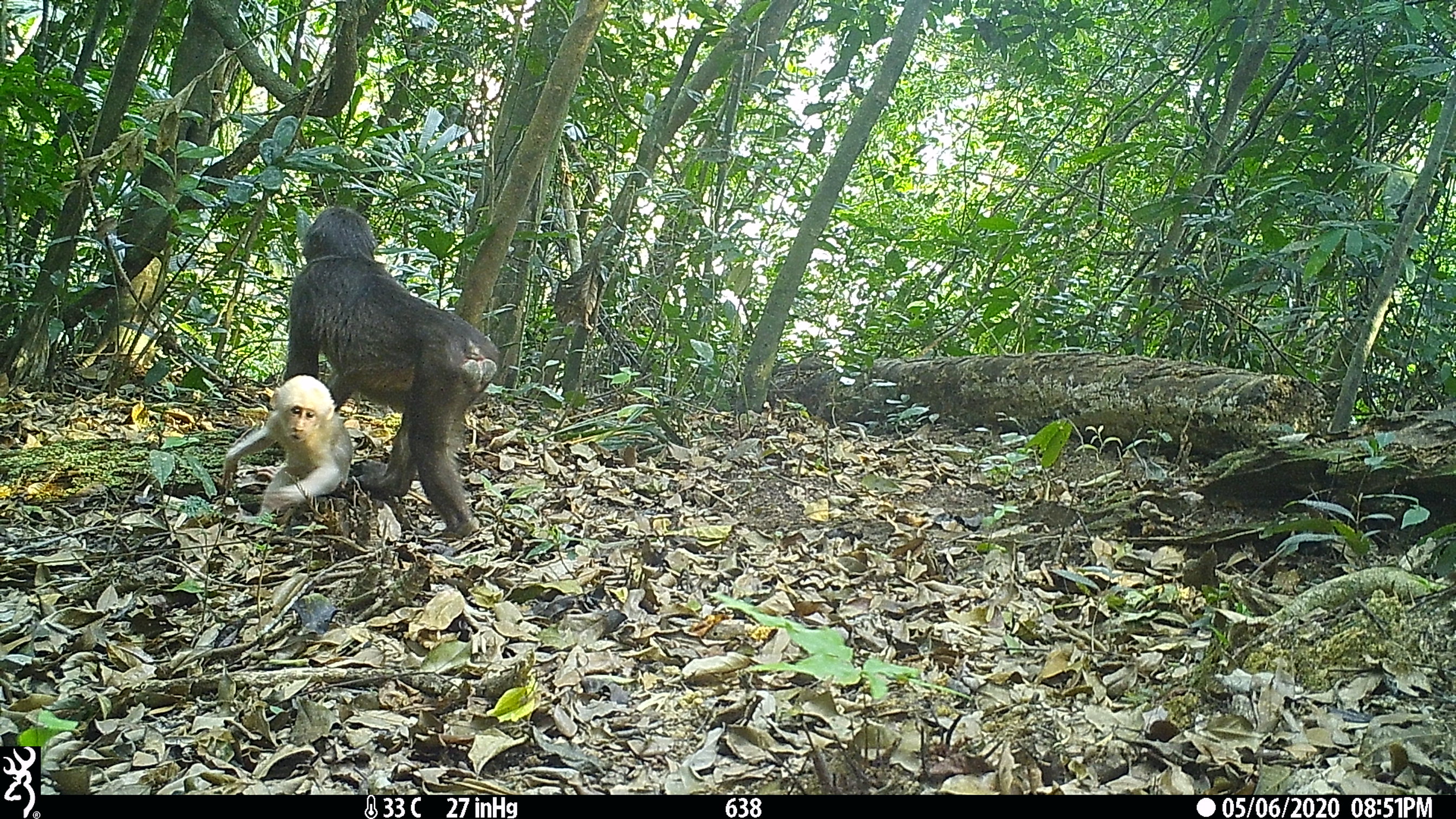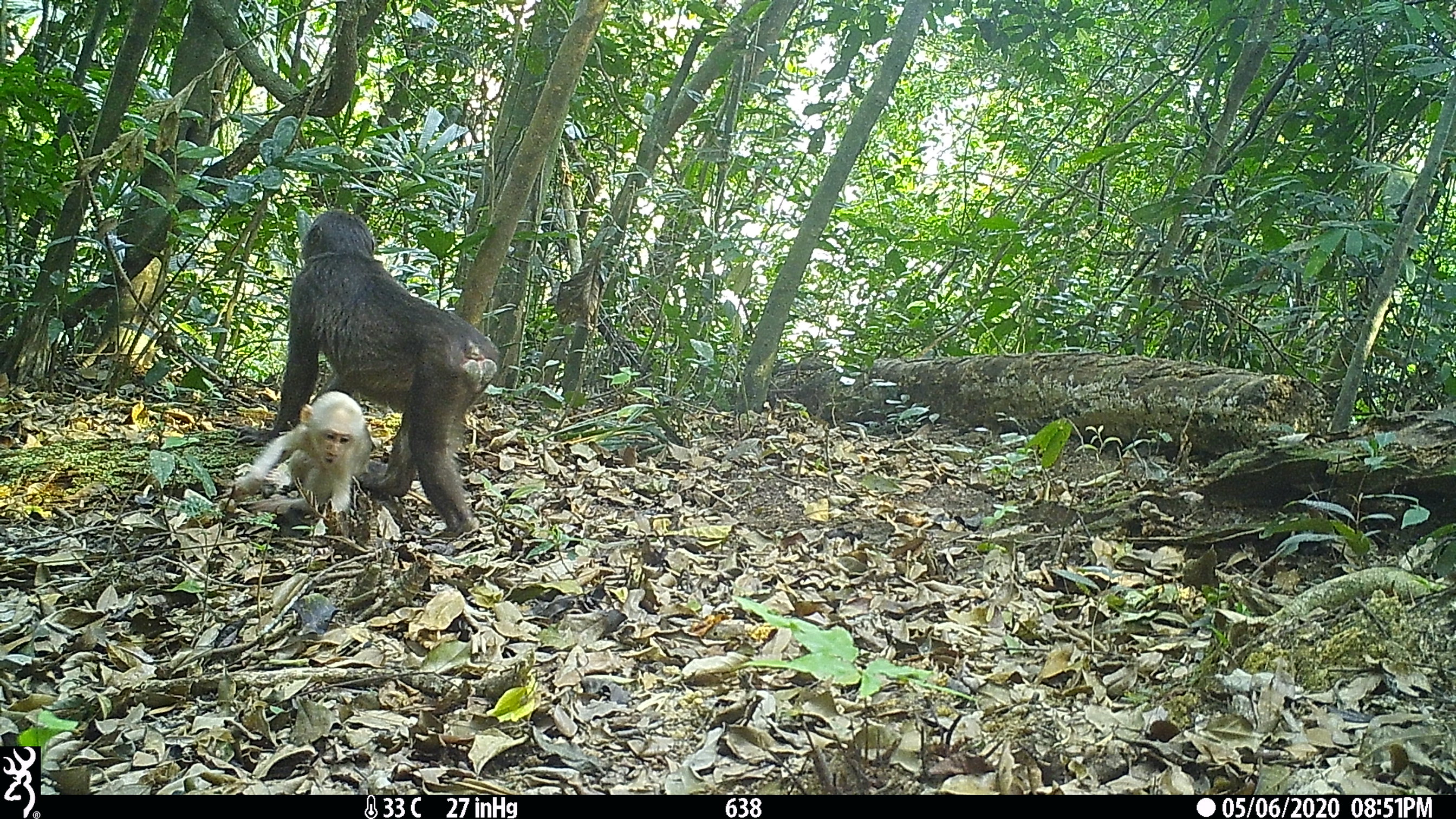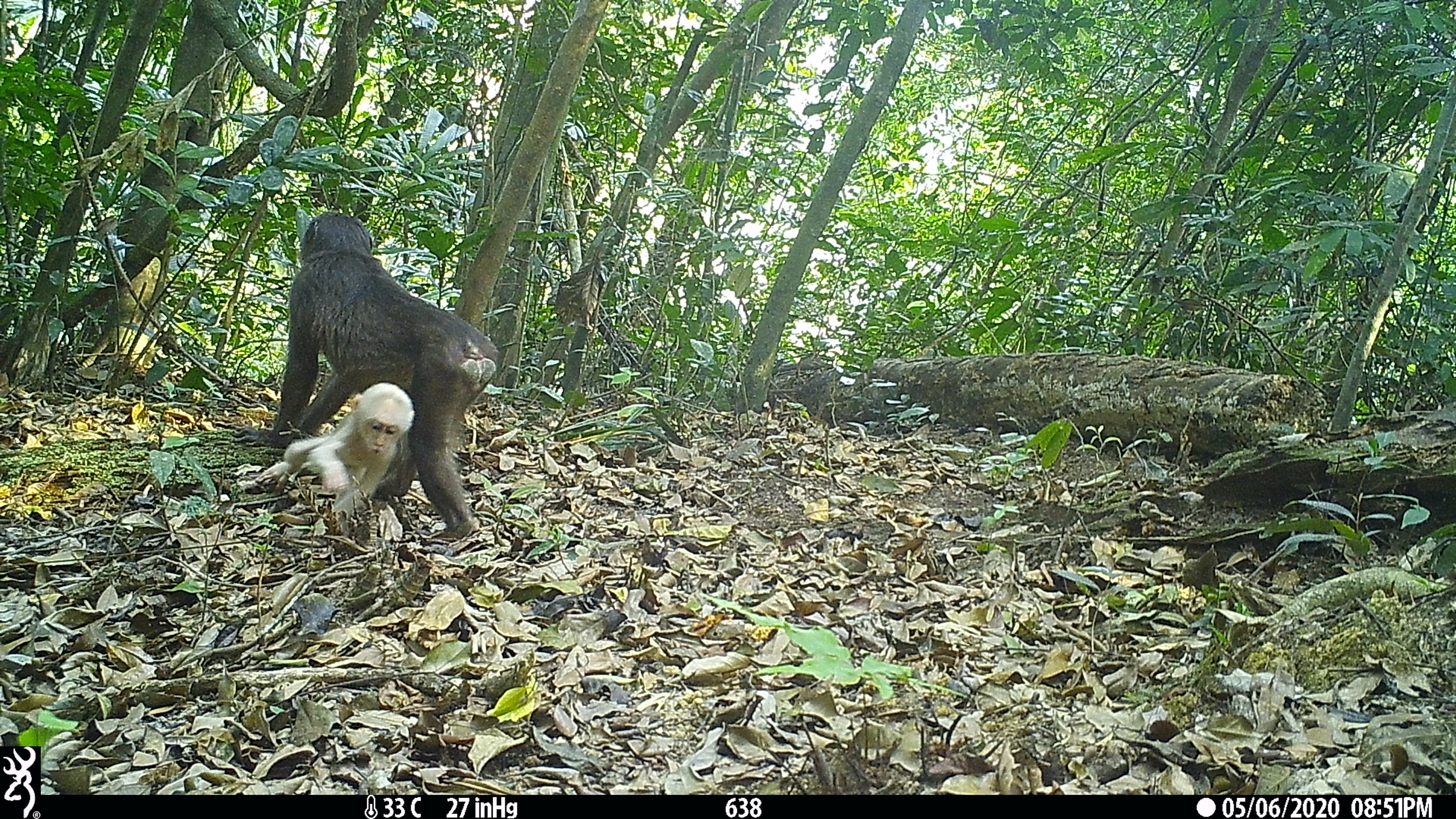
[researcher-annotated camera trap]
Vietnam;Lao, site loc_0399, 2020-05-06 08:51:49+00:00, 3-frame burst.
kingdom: Animalia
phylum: Chordata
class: Mammalia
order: Primates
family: Cercopithecidae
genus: Macaca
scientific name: Macaca arctoides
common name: stump-tailed macaque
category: stump tailed macaque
Stump tailed macaque (stump-tailed macaque) (Macaca arctoides). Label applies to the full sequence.